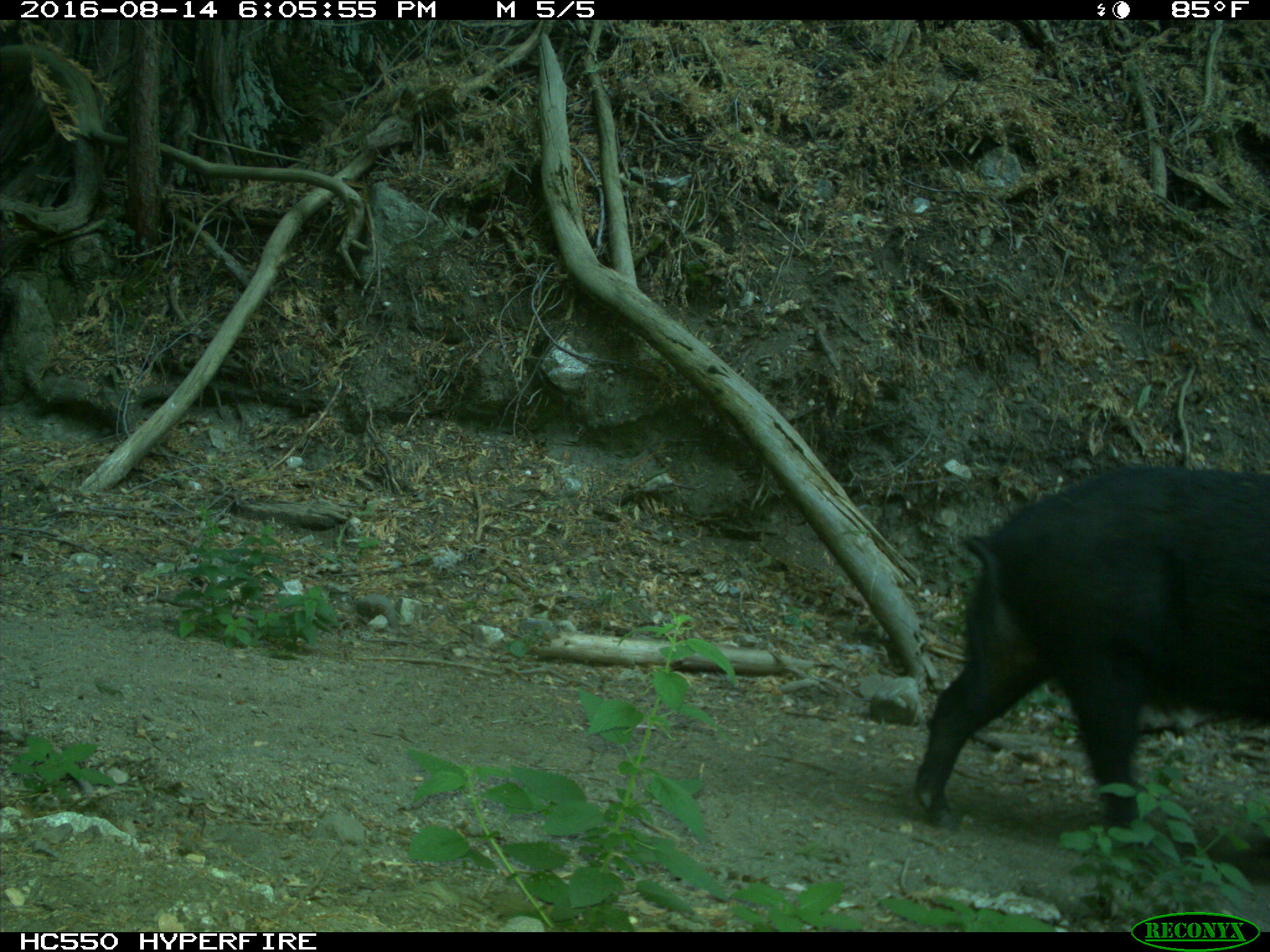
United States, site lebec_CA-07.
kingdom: Animalia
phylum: Chordata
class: Mammalia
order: Artiodactyla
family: Suidae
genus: Sus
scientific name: Sus scrofa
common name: wild boar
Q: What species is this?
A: Sus scrofa (wild boar).